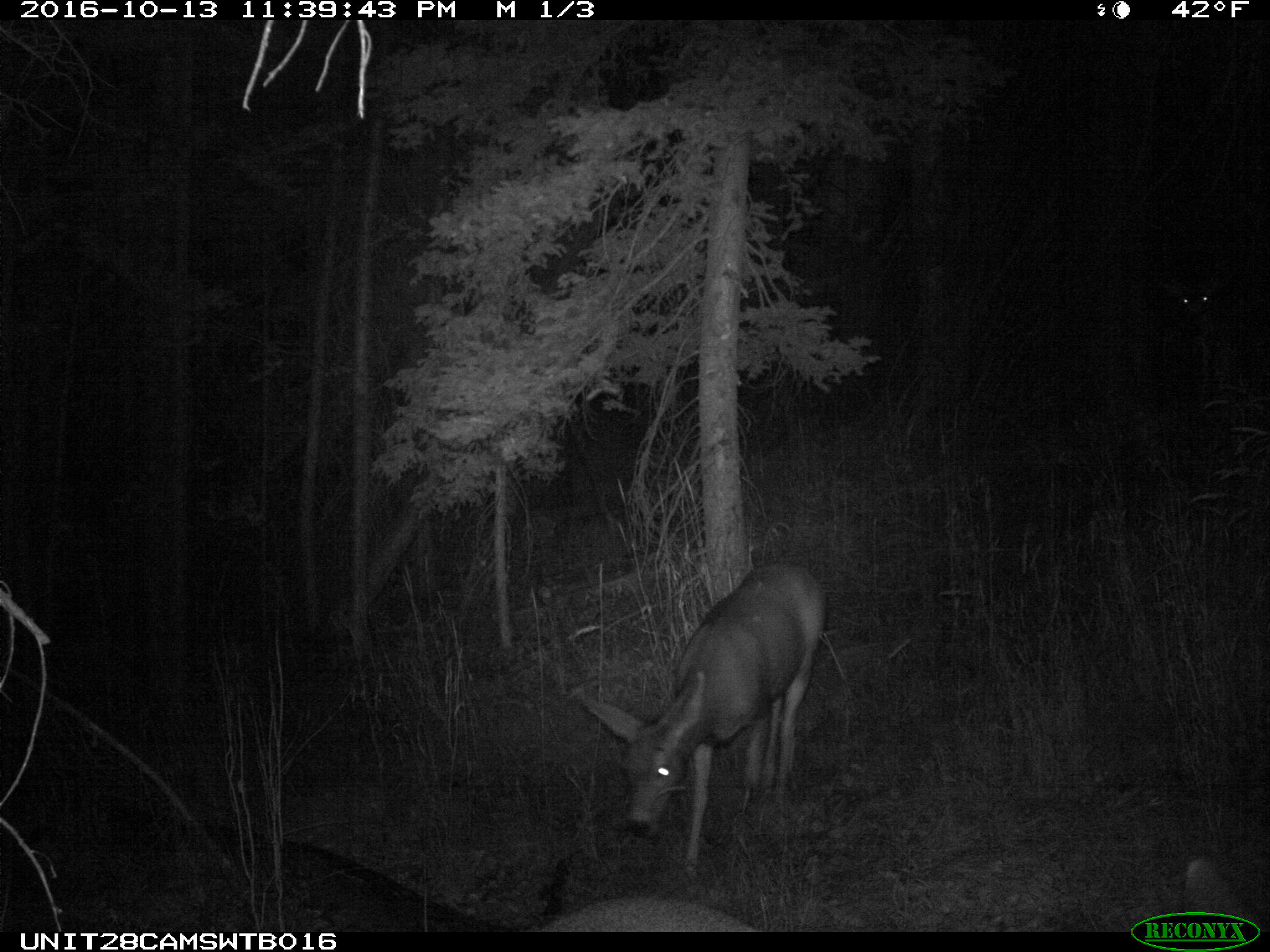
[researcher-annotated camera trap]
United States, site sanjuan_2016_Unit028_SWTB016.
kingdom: Animalia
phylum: Chordata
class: Mammalia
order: Artiodactyla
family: Cervidae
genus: Odocoileus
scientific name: Odocoileus hemionus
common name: mule deer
Odocoileus hemionus (mule deer).